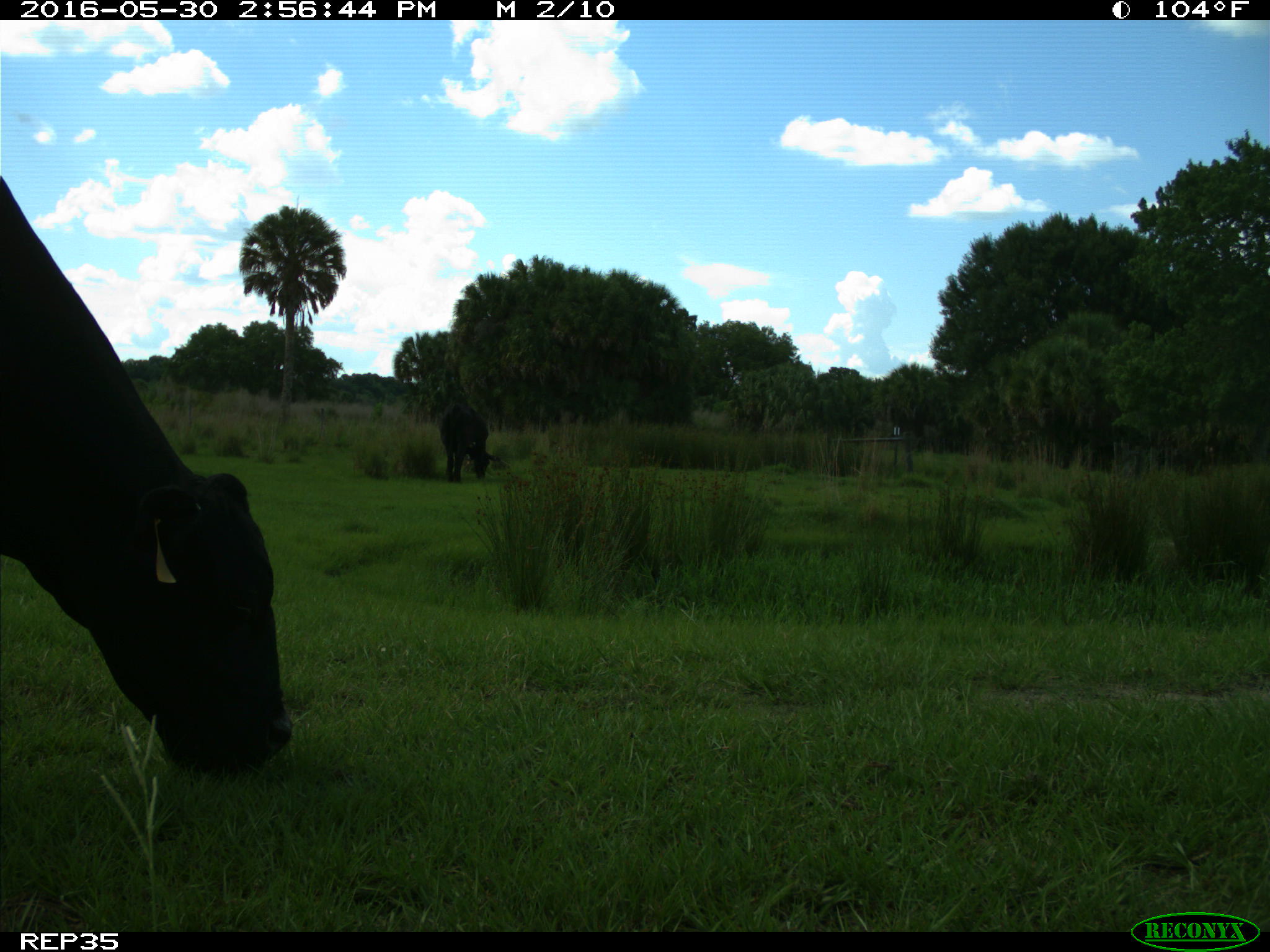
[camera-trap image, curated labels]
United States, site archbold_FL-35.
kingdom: Animalia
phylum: Chordata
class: Mammalia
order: Artiodactyla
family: Bovidae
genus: Bos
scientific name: Bos taurus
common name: domestic cow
Bos taurus (domestic cow).